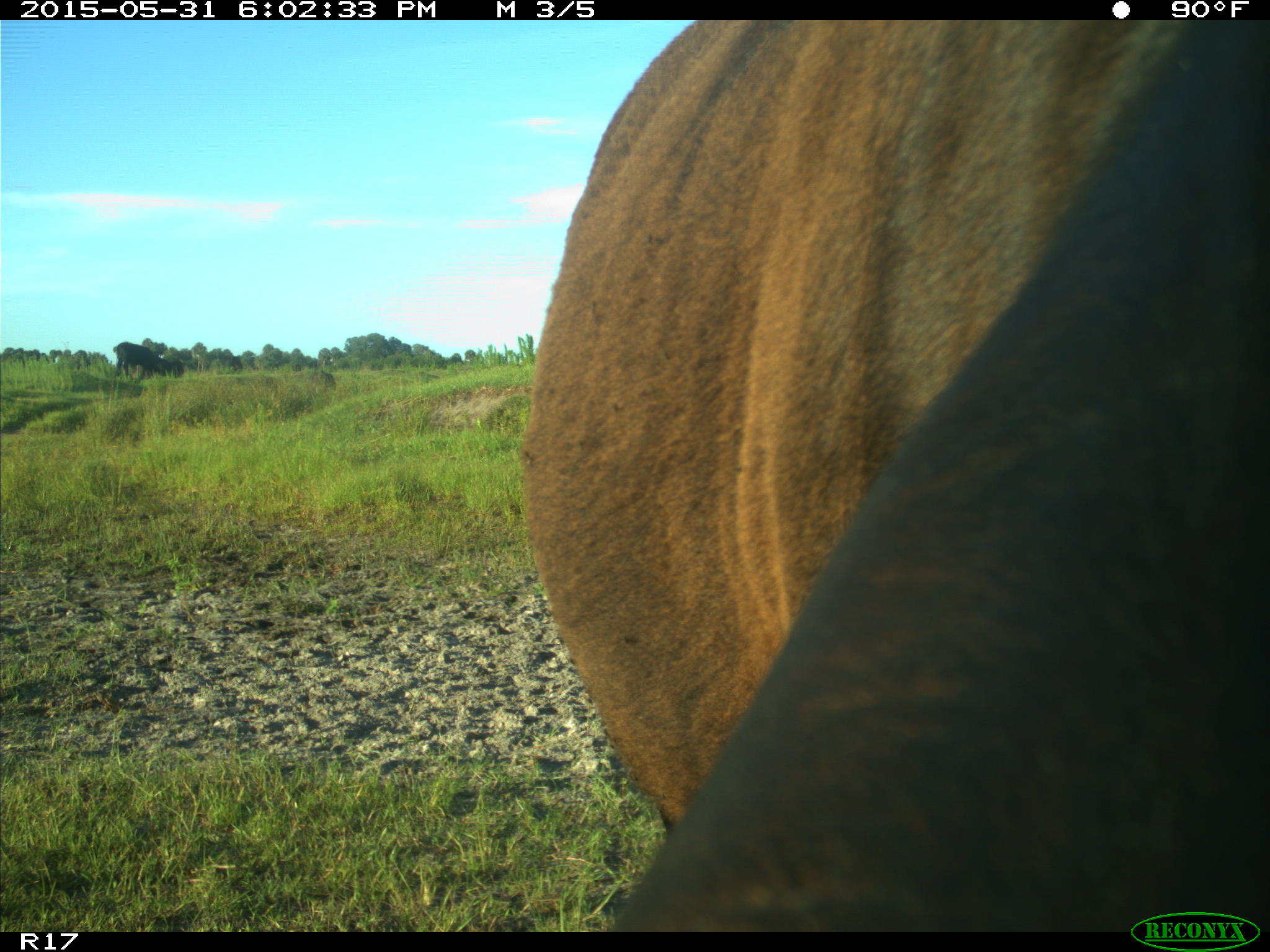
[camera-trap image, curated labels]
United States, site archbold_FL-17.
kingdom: Animalia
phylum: Chordata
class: Mammalia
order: Artiodactyla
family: Bovidae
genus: Bos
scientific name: Bos taurus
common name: domestic cow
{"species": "Bos taurus (domestic cow)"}